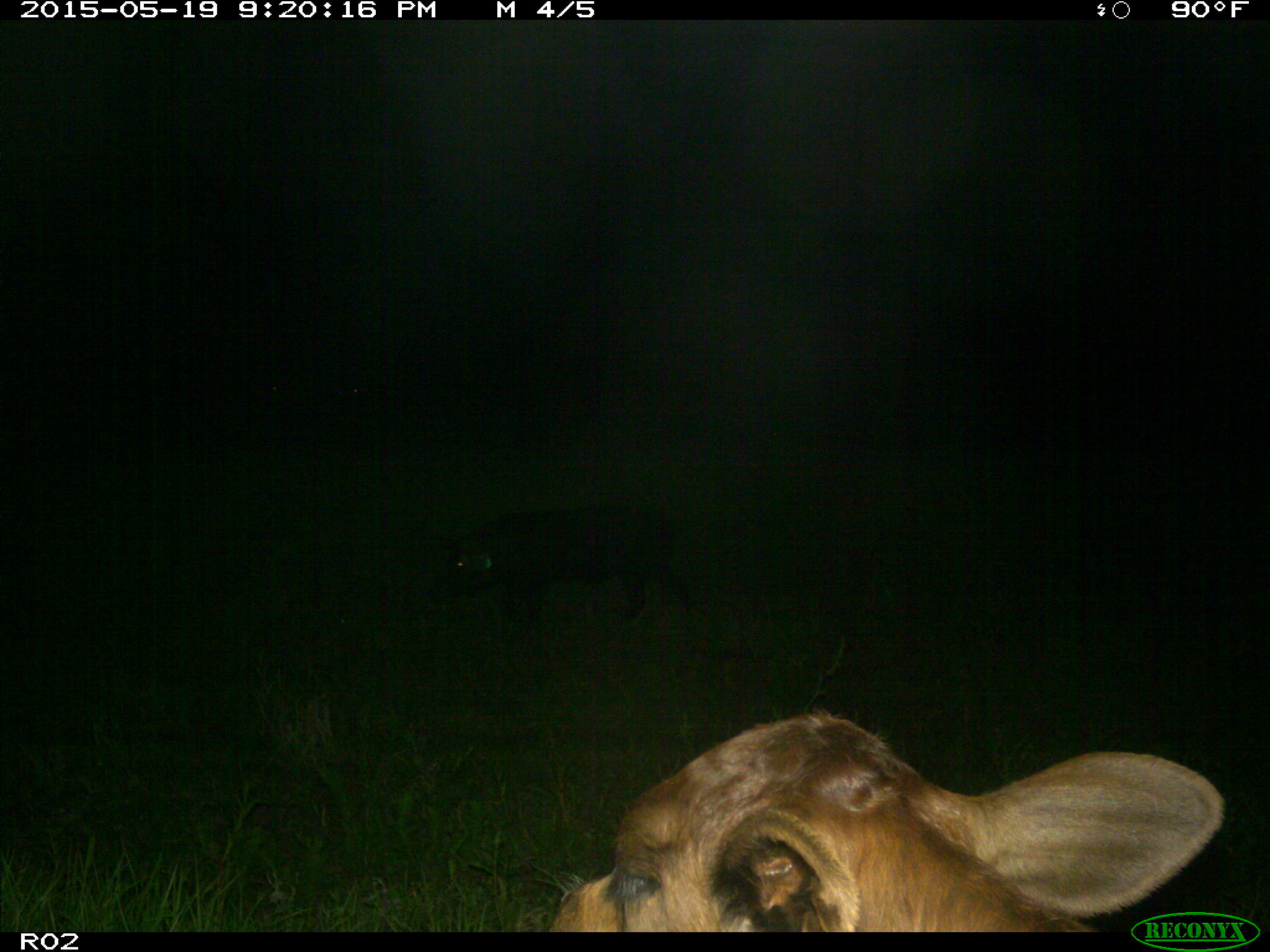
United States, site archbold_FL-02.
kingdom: Animalia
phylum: Chordata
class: Mammalia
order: Artiodactyla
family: Suidae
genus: Sus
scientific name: Sus scrofa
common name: wild boar